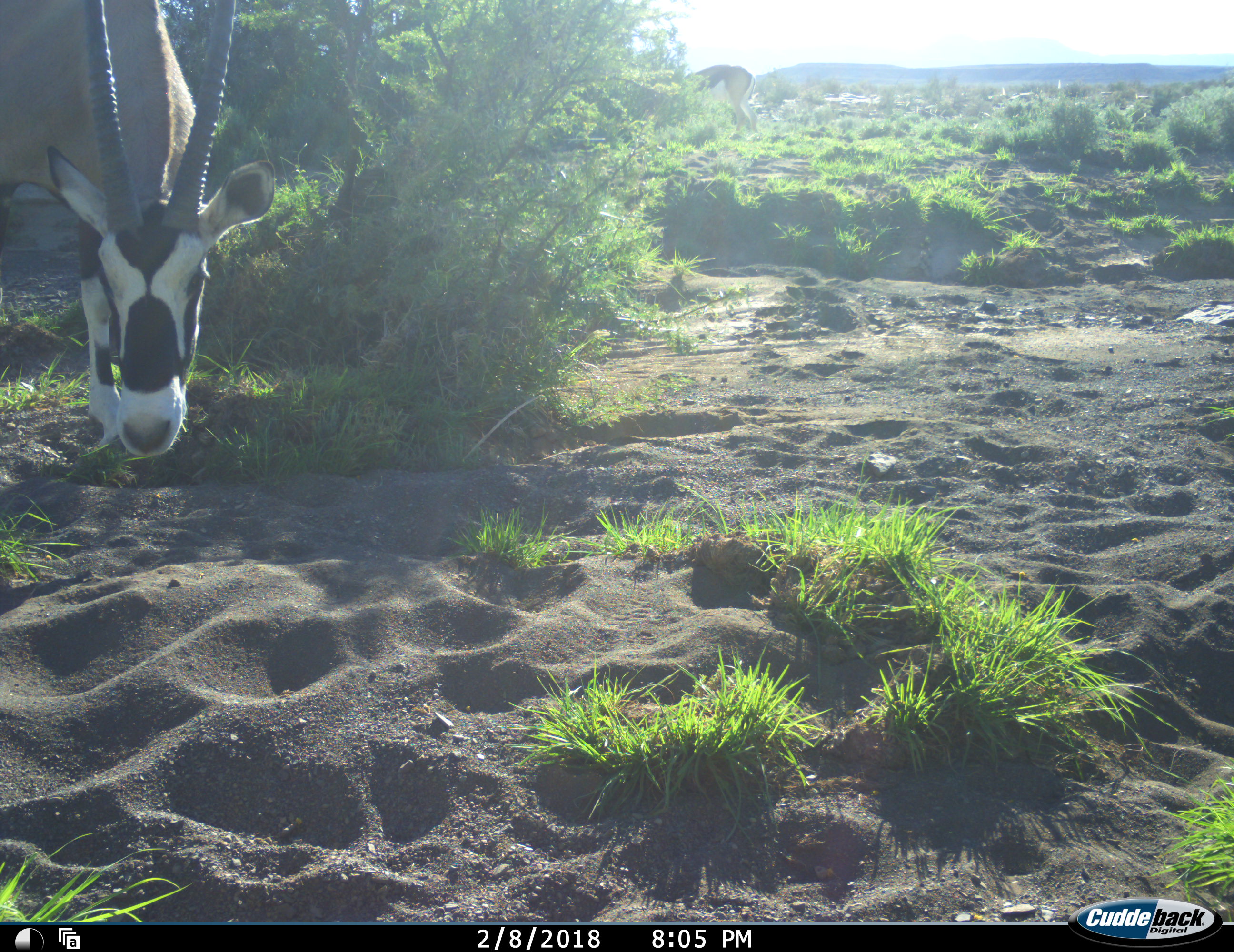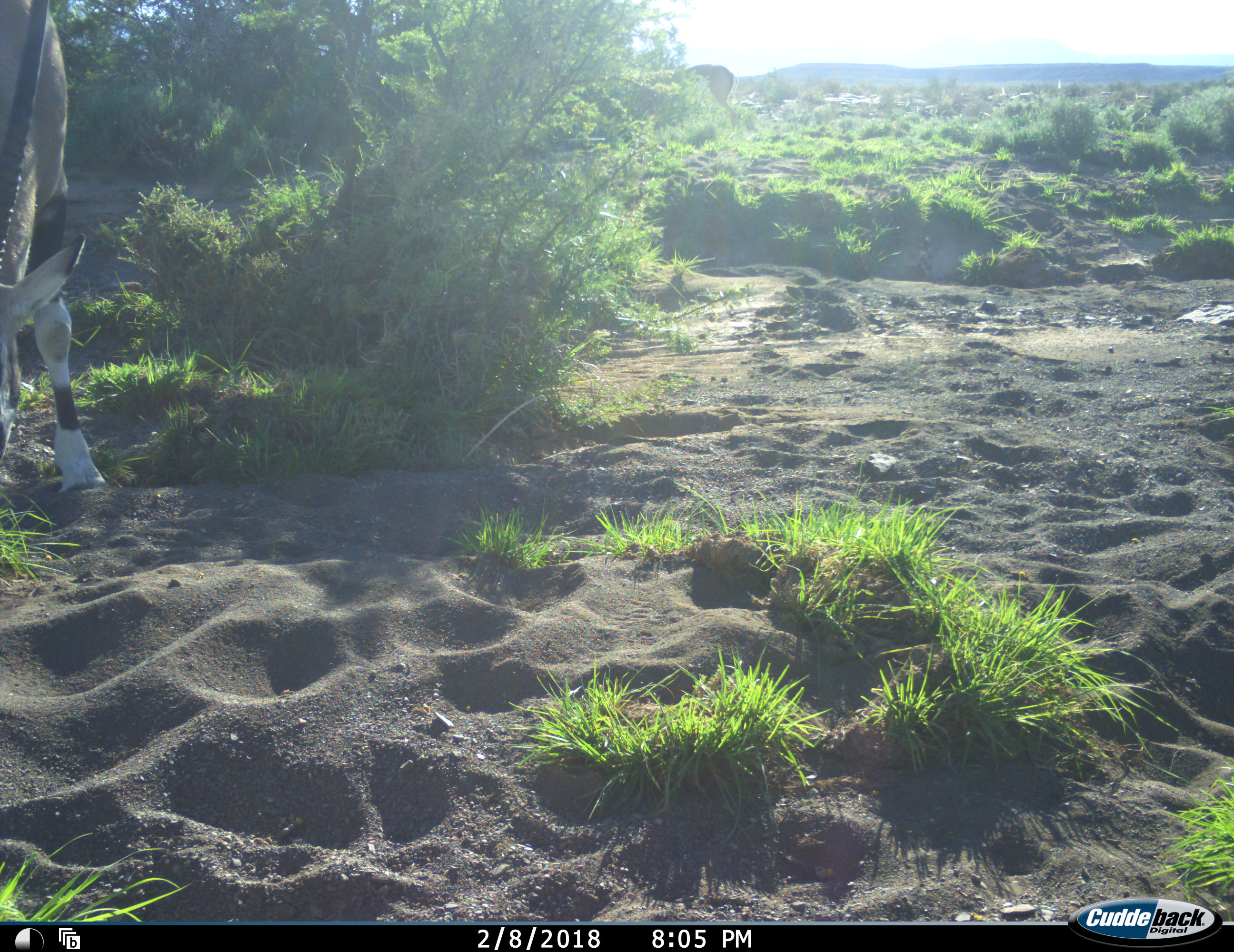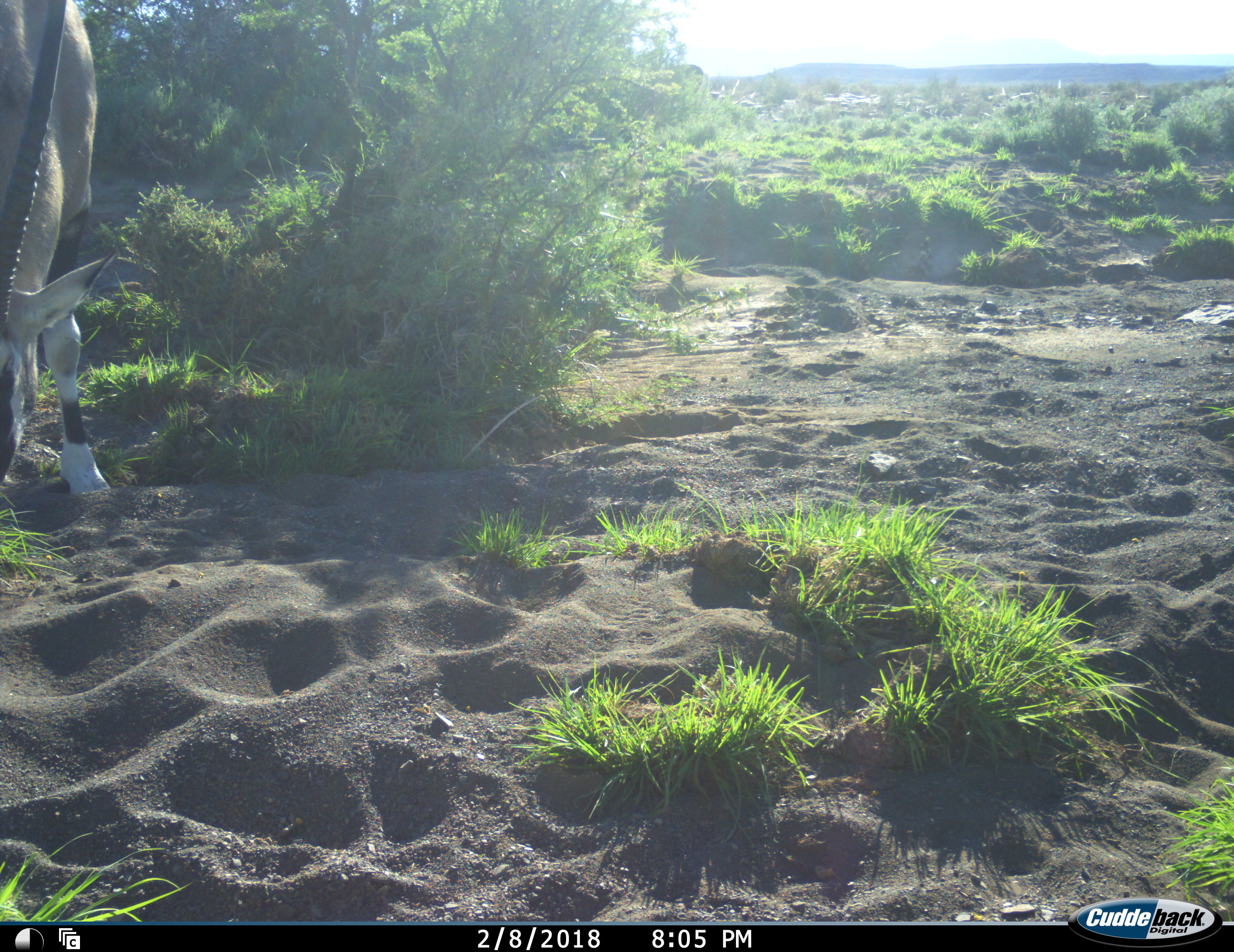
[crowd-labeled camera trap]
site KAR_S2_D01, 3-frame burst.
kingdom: Animalia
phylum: Chordata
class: Mammalia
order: Artiodactyla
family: Bovidae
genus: Oryx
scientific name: Oryx gazella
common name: gemsbok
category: oryx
Oryx (gemsbok) (Oryx gazella), count 1. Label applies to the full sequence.